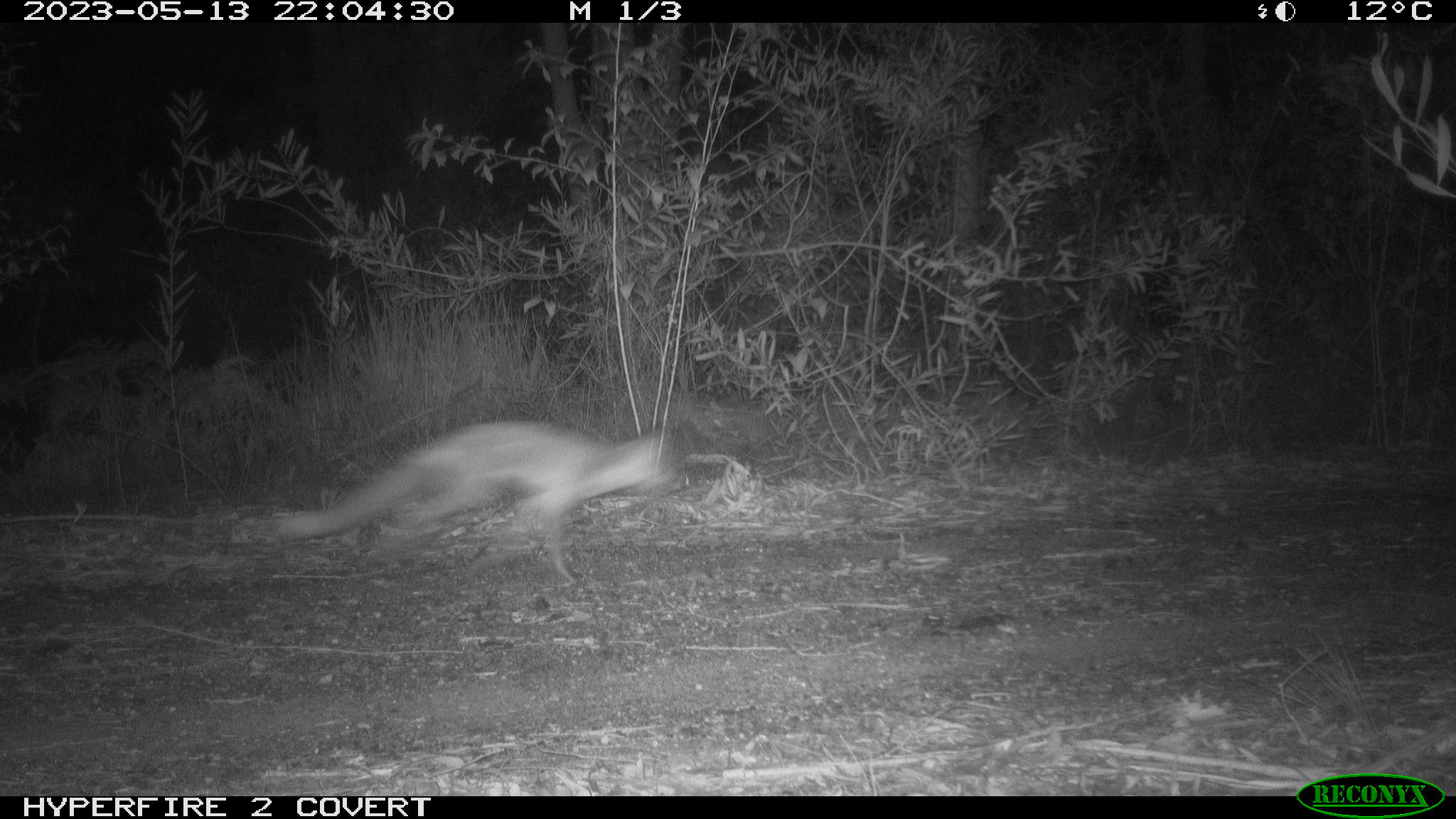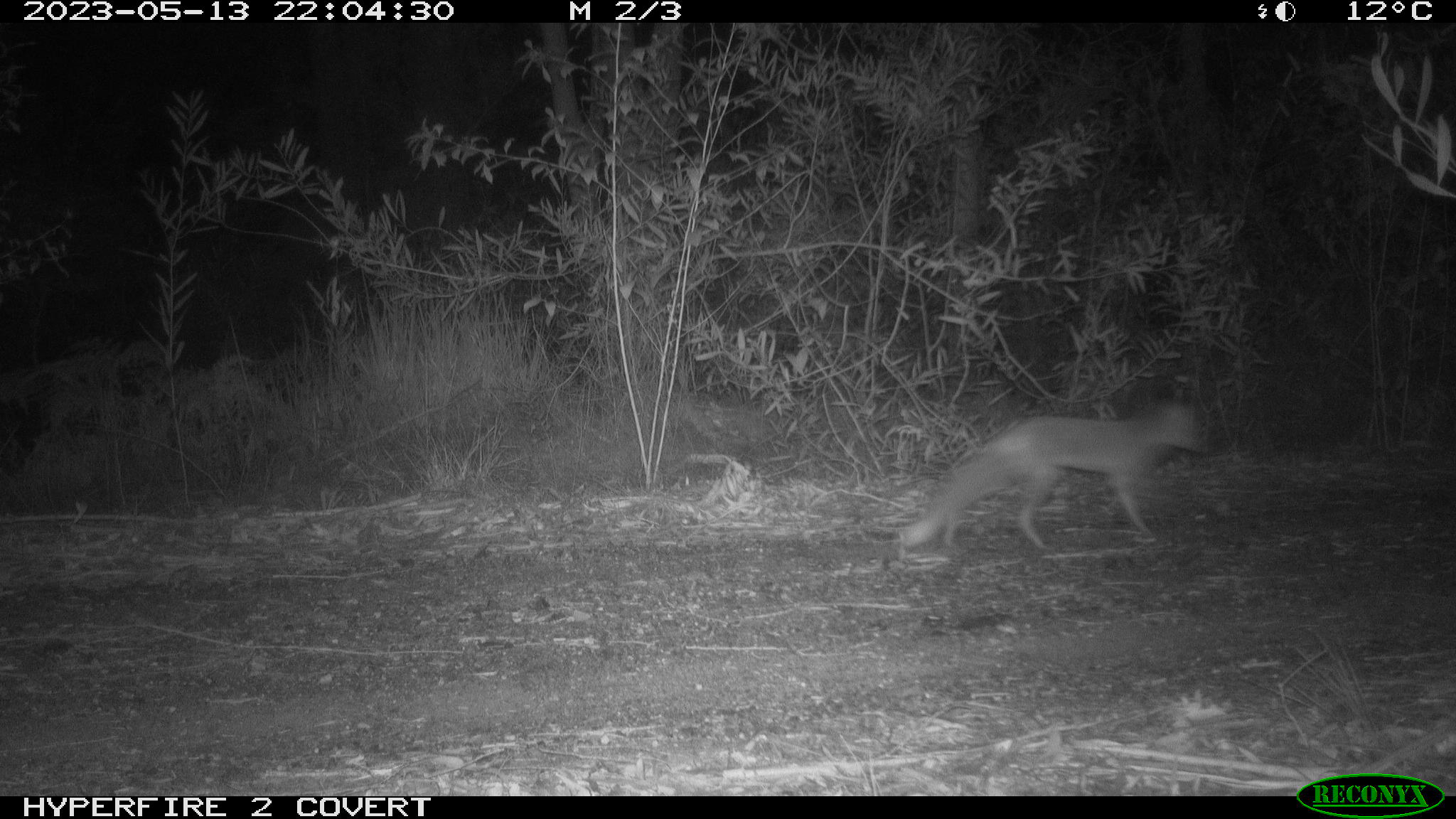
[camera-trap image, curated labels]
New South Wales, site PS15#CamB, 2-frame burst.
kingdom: Animalia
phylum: Chordata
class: Mammalia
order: Carnivora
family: Canidae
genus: Vulpes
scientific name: Vulpes vulpes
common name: red fox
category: fox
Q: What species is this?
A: Fox (red fox) (Vulpes vulpes).